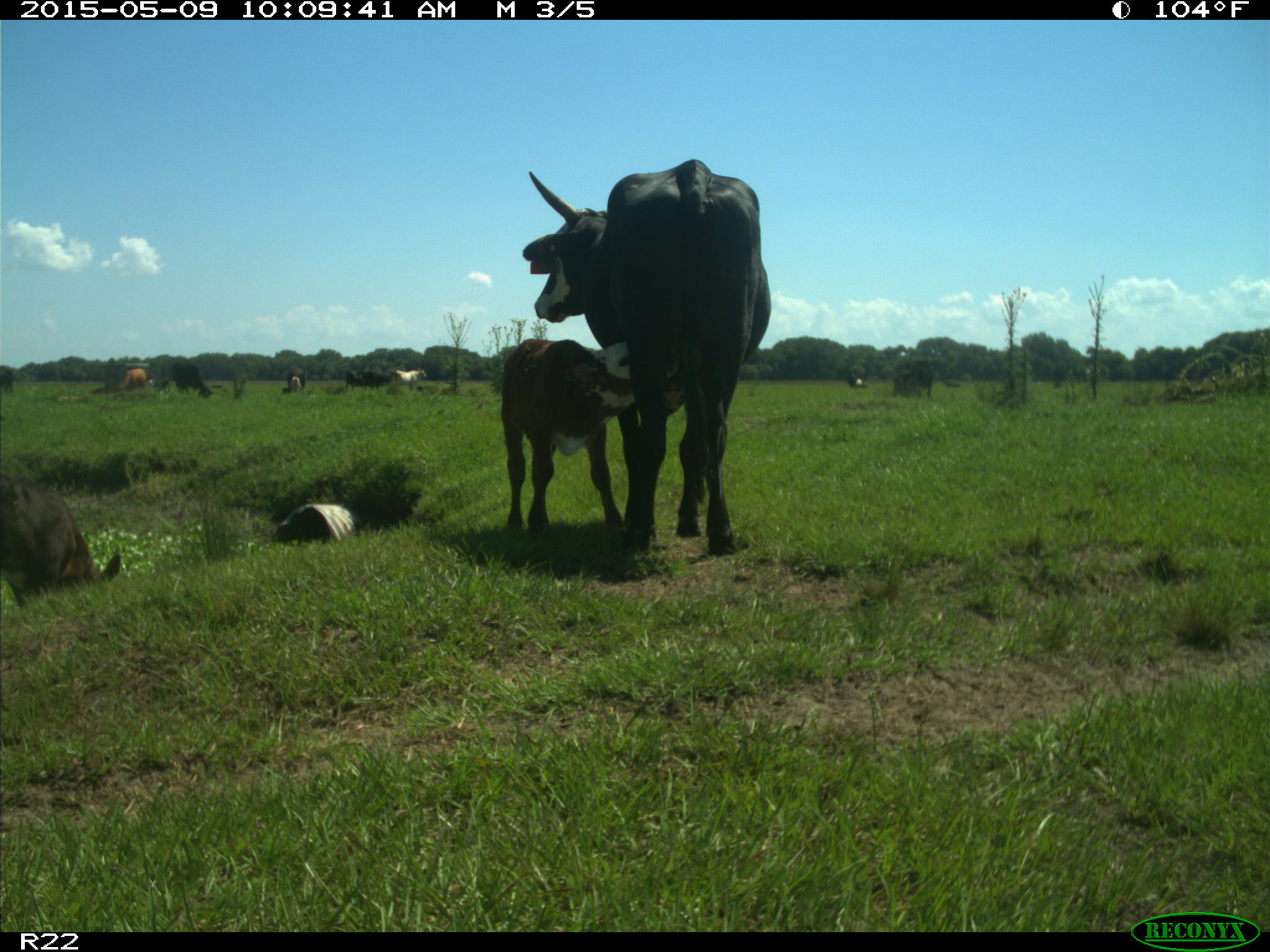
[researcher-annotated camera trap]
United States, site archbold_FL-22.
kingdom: Animalia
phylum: Chordata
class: Mammalia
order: Artiodactyla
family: Bovidae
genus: Bos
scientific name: Bos taurus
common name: domestic cow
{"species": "Bos taurus (domestic cow)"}